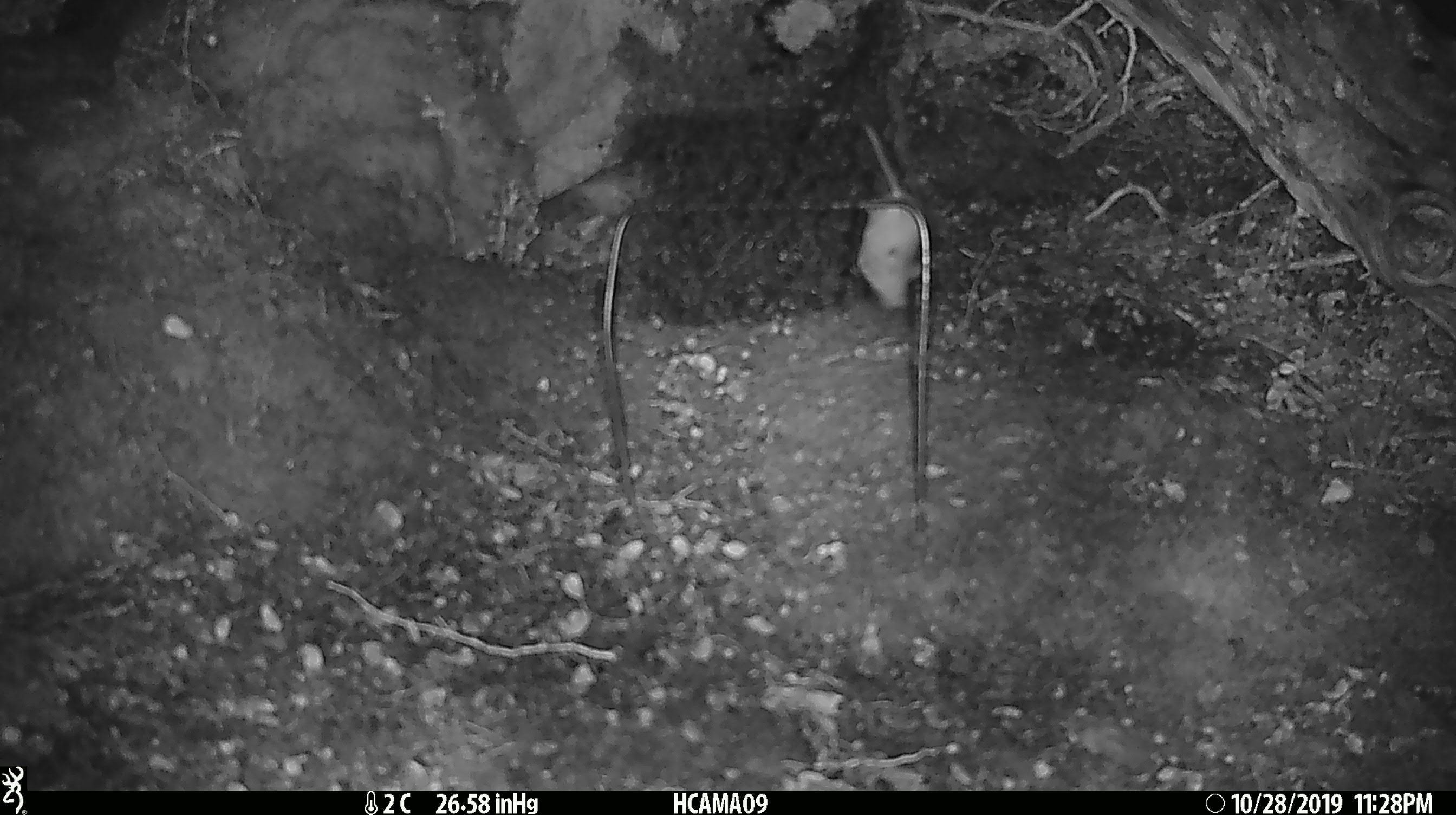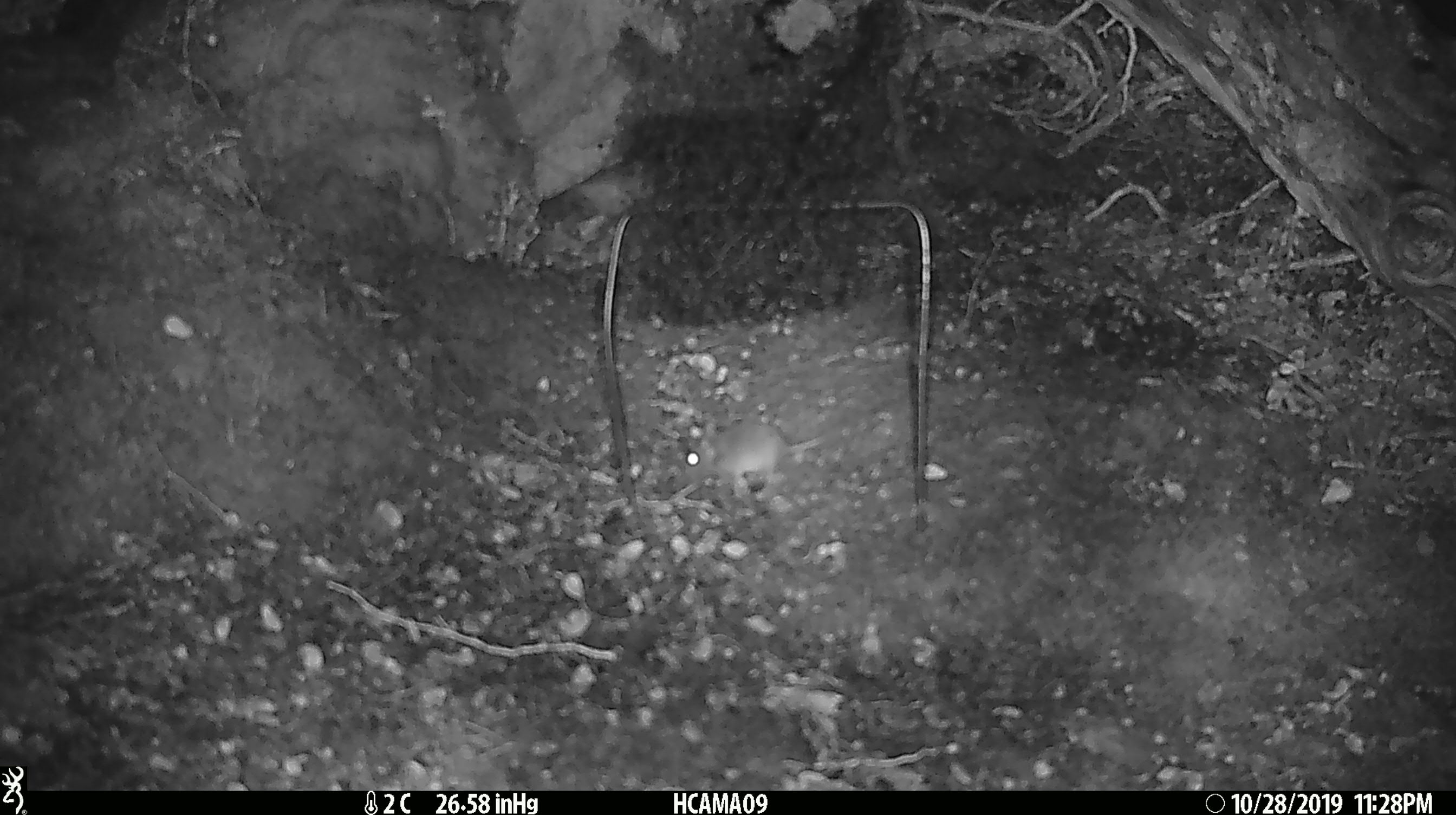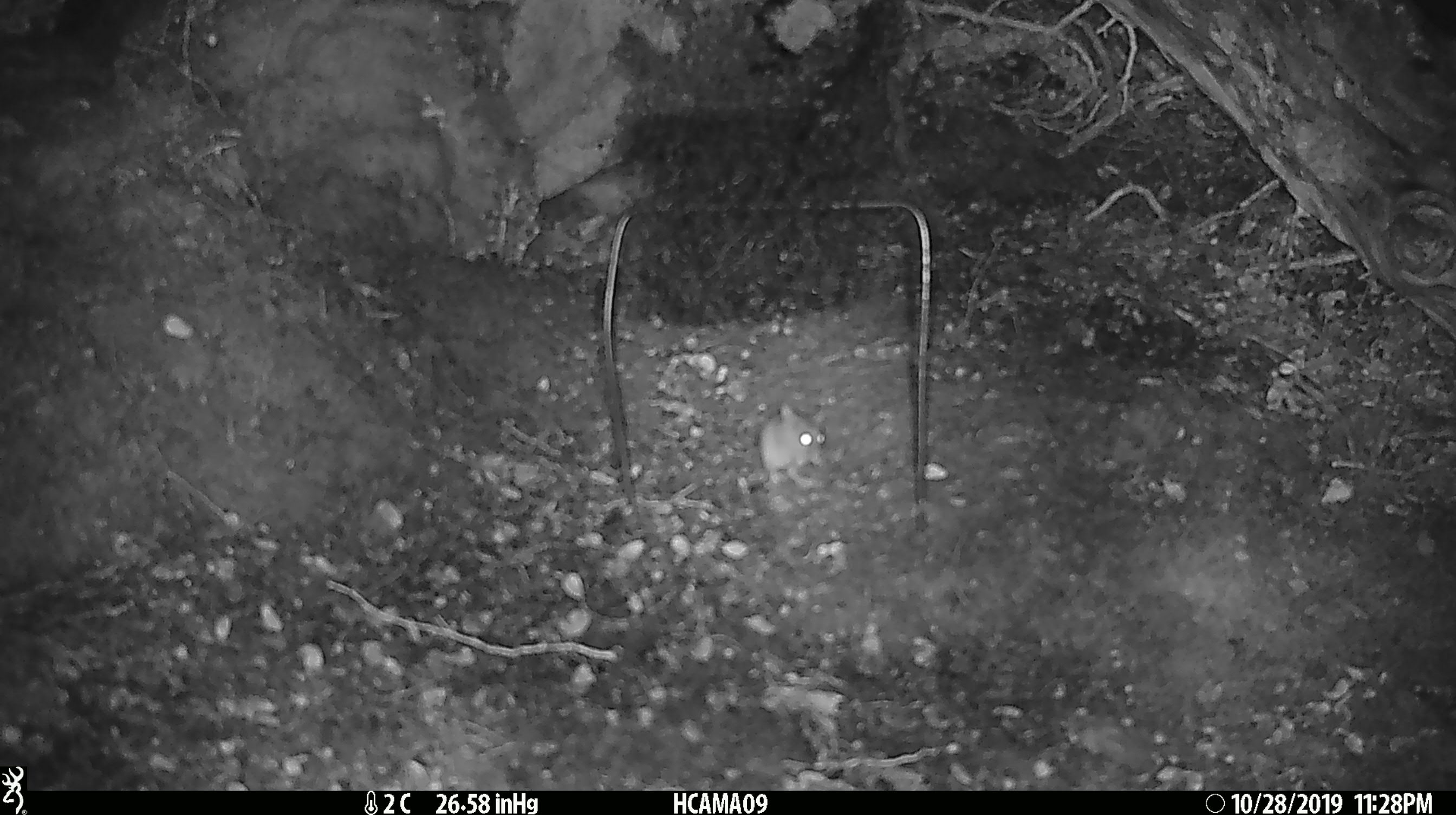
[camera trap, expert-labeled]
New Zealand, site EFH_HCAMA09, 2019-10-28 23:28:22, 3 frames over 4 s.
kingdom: Animalia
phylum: Chordata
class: Mammalia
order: Rodentia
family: Muridae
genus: Mus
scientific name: Mus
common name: mouse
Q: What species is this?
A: Mouse (Mus).